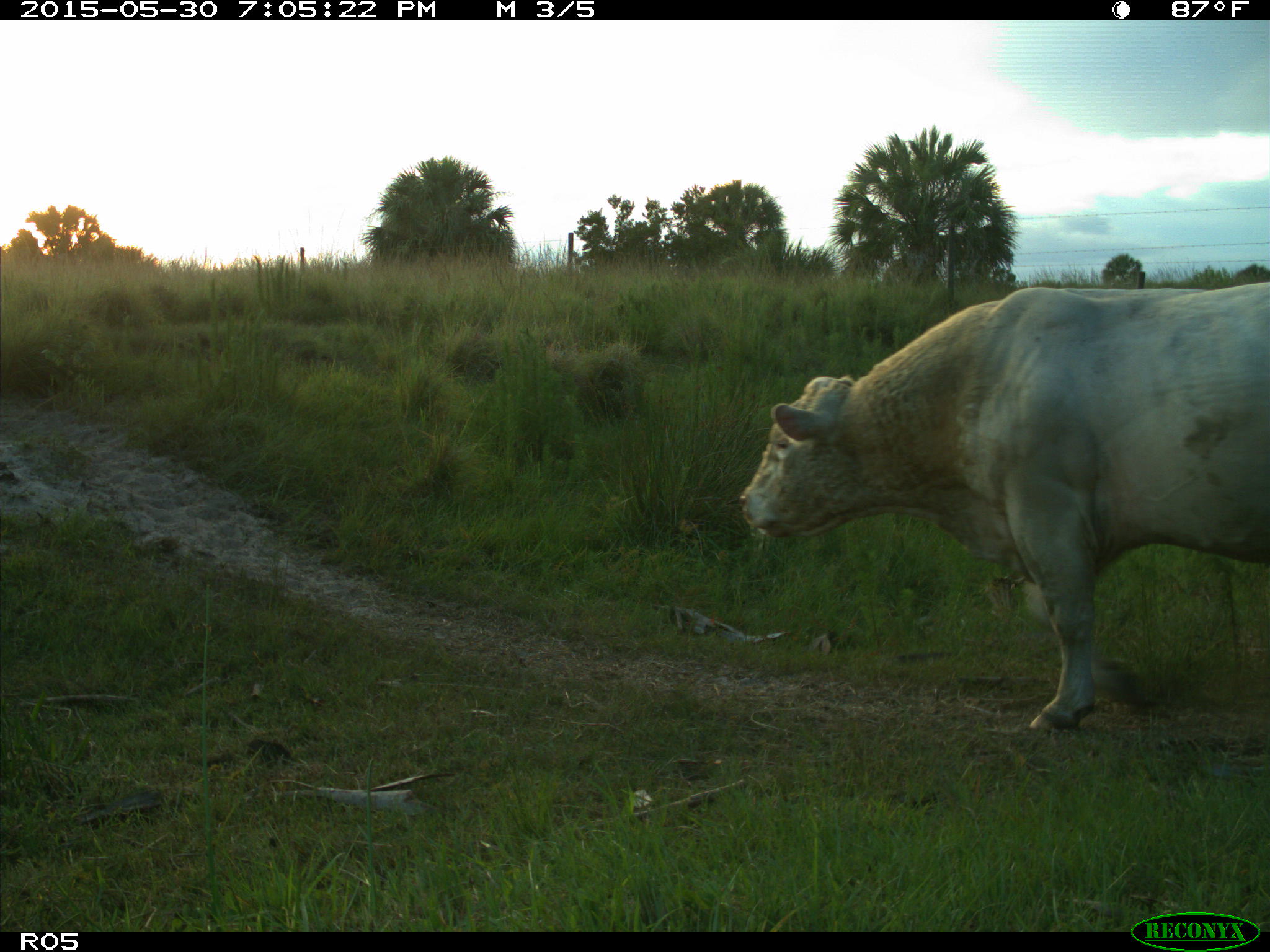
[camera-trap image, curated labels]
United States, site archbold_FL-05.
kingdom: Animalia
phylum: Chordata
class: Mammalia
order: Artiodactyla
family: Bovidae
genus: Bos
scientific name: Bos taurus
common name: domestic cow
Bos taurus (domestic cow).